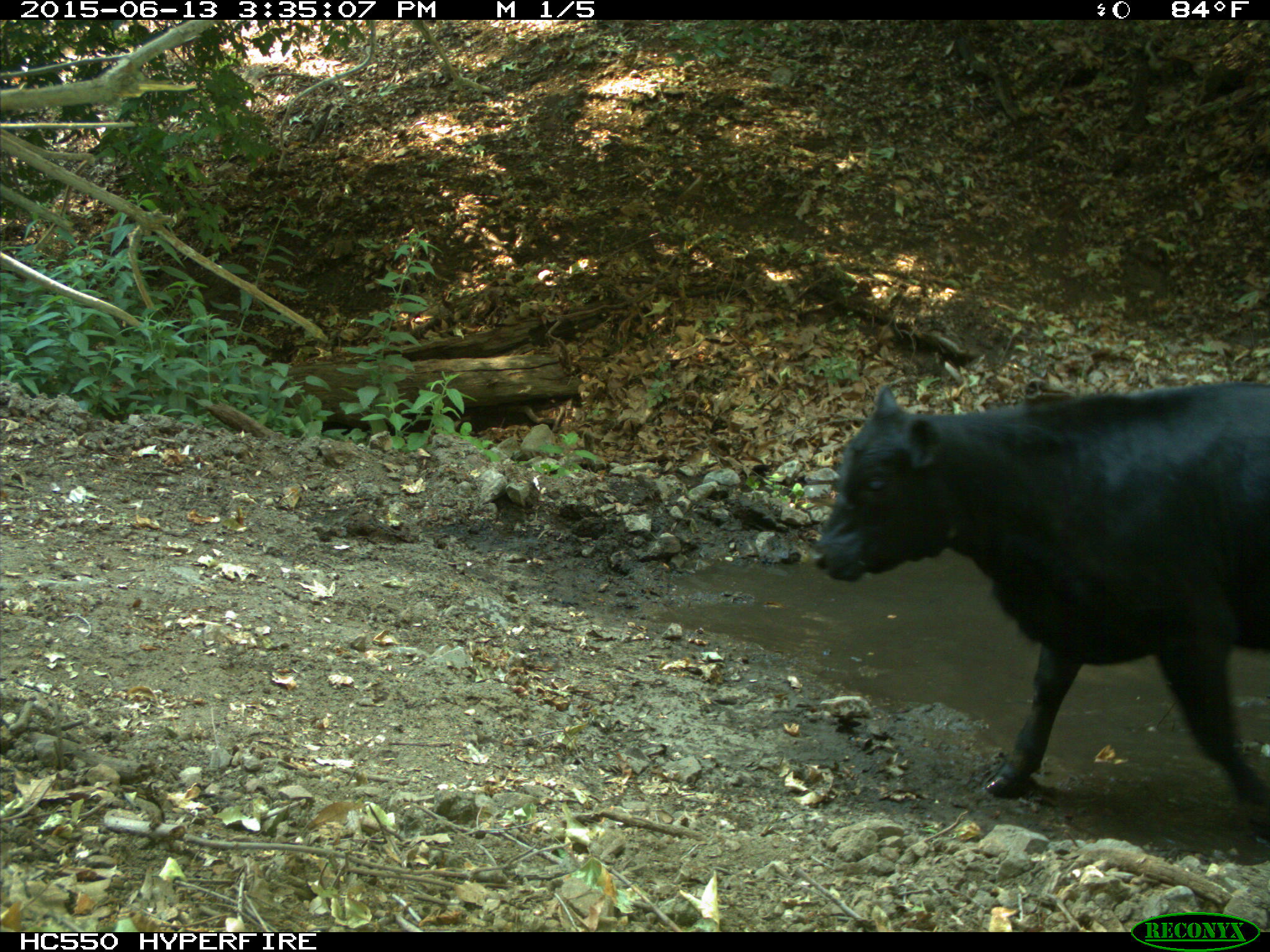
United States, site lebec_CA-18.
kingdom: Animalia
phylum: Chordata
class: Mammalia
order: Artiodactyla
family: Bovidae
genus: Bos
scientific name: Bos taurus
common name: domestic cow